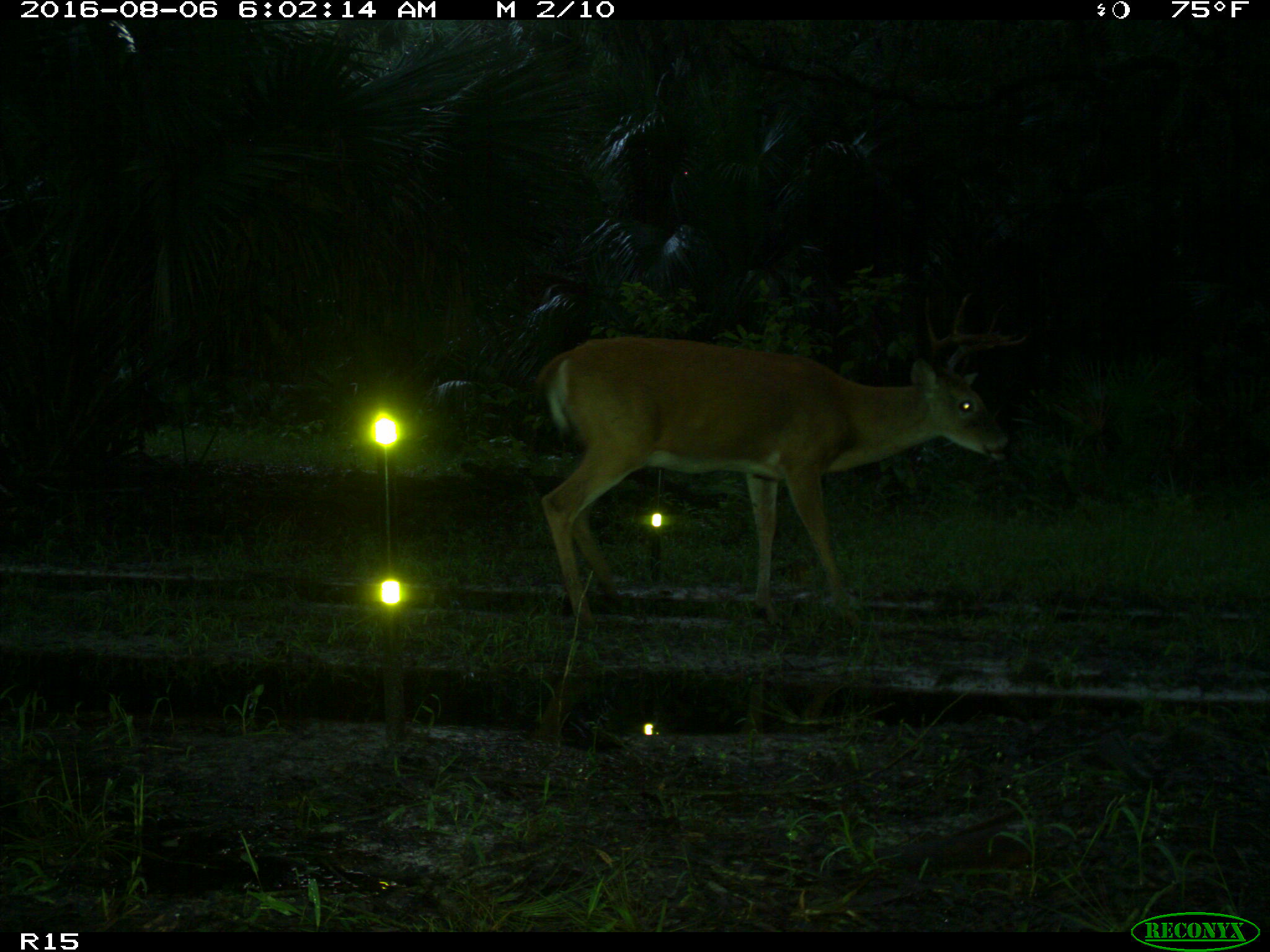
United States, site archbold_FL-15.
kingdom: Animalia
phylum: Chordata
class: Mammalia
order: Artiodactyla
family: Cervidae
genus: Odocoileus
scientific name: Odocoileus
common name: deer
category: unidentified deer